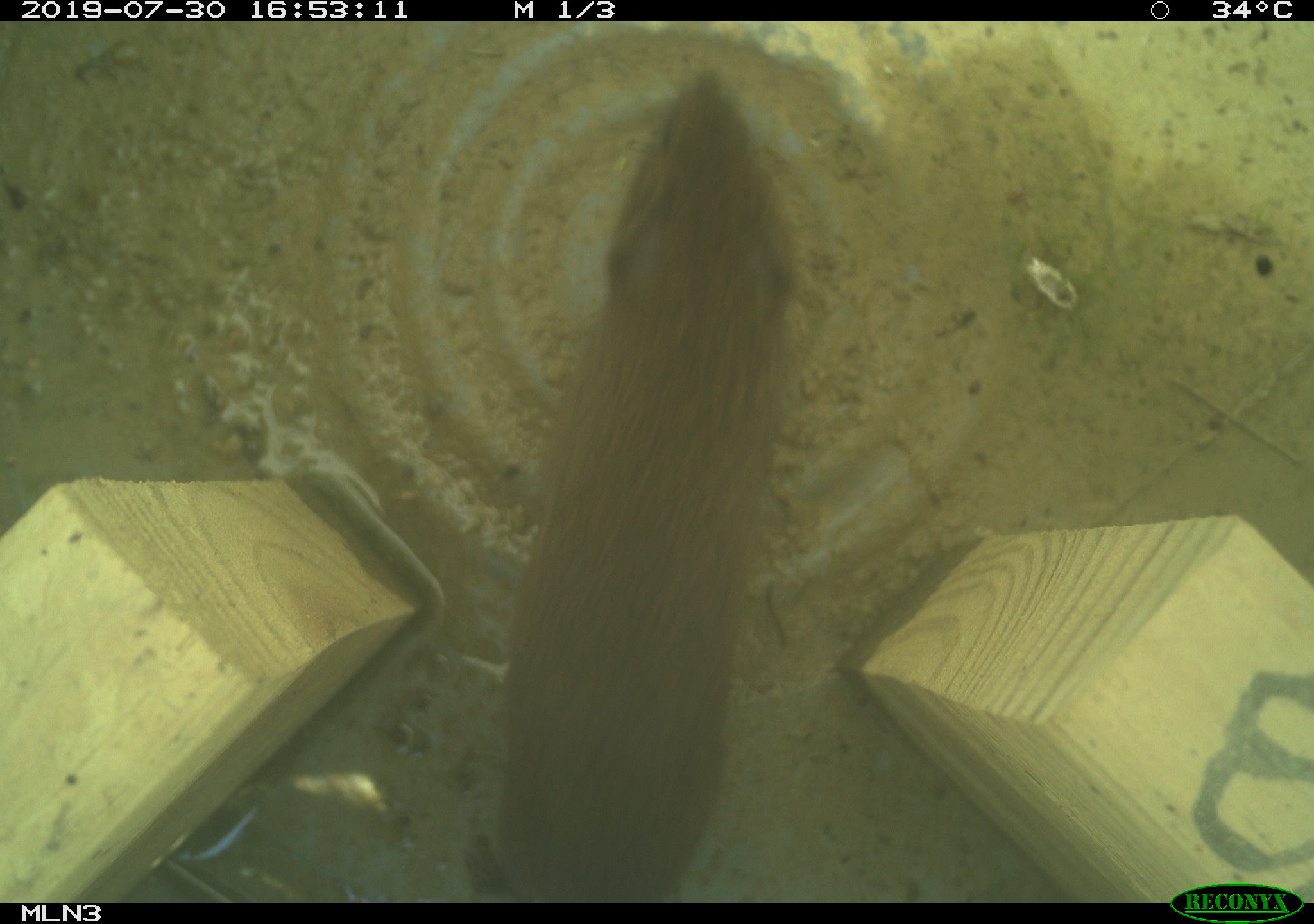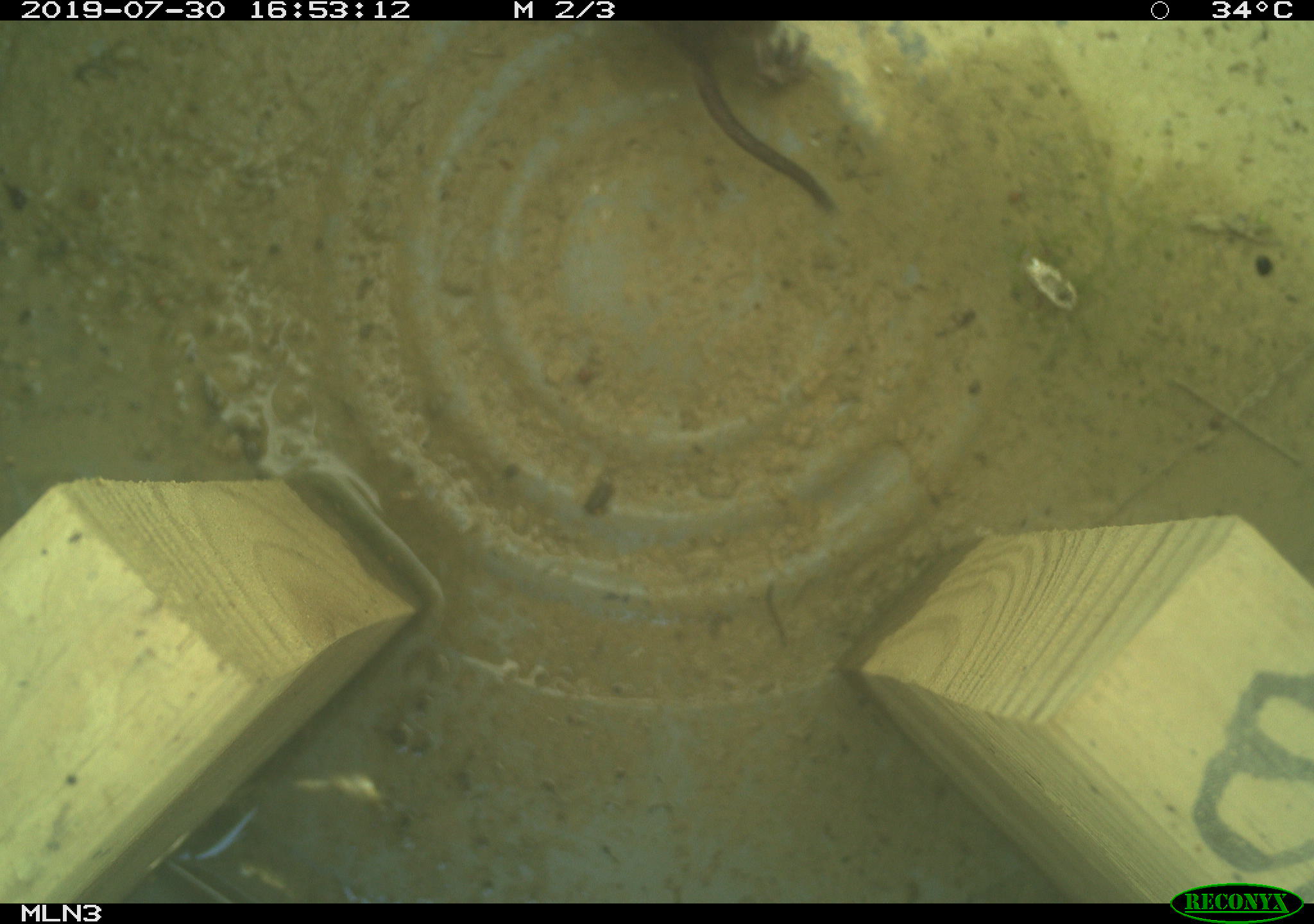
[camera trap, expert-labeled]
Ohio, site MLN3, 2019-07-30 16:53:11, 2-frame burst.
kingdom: Animalia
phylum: Chordata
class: Mammalia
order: Rodentia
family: Cricetidae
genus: Microtus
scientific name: Microtus pennsylvanicus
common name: meadow vole